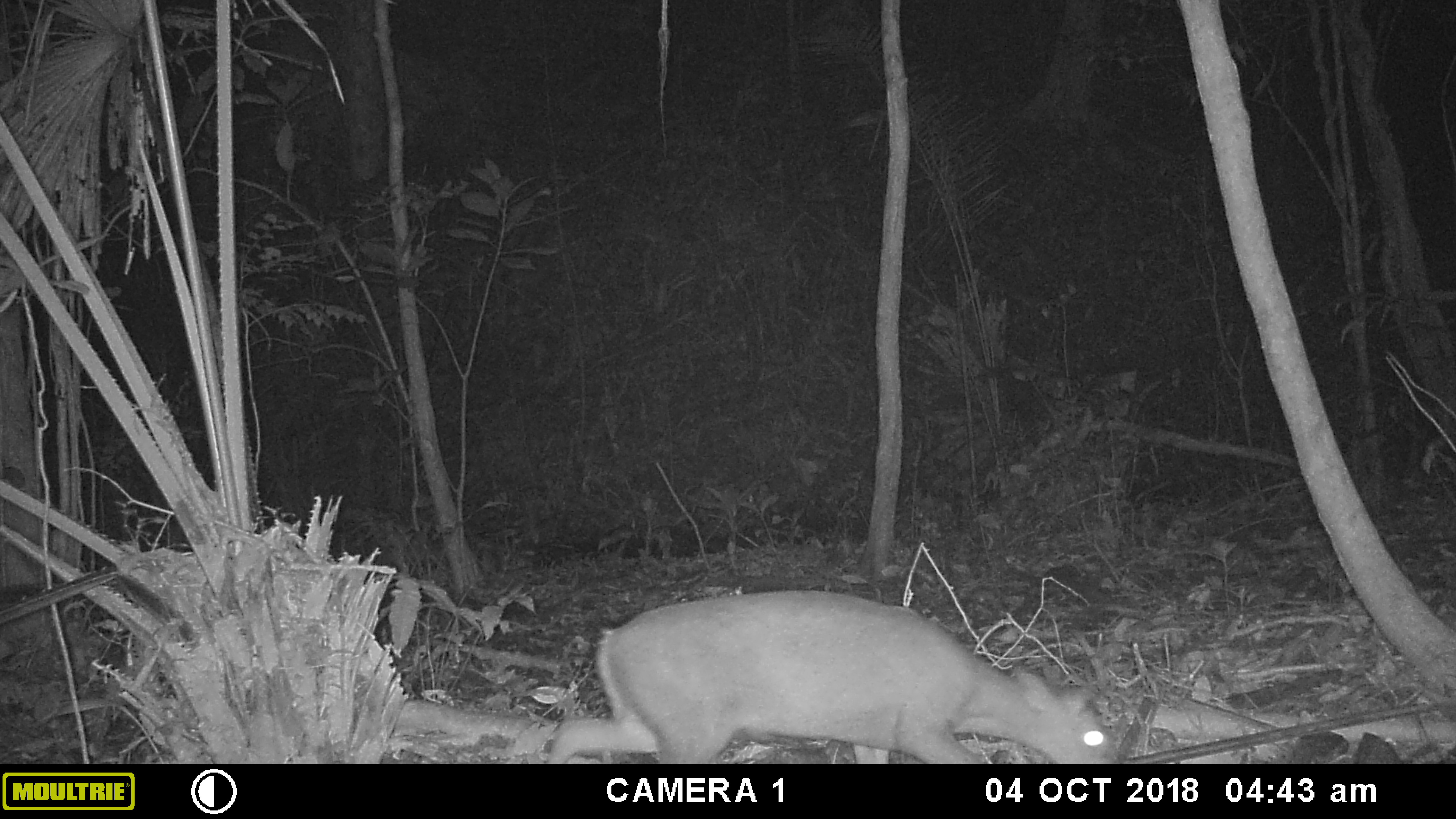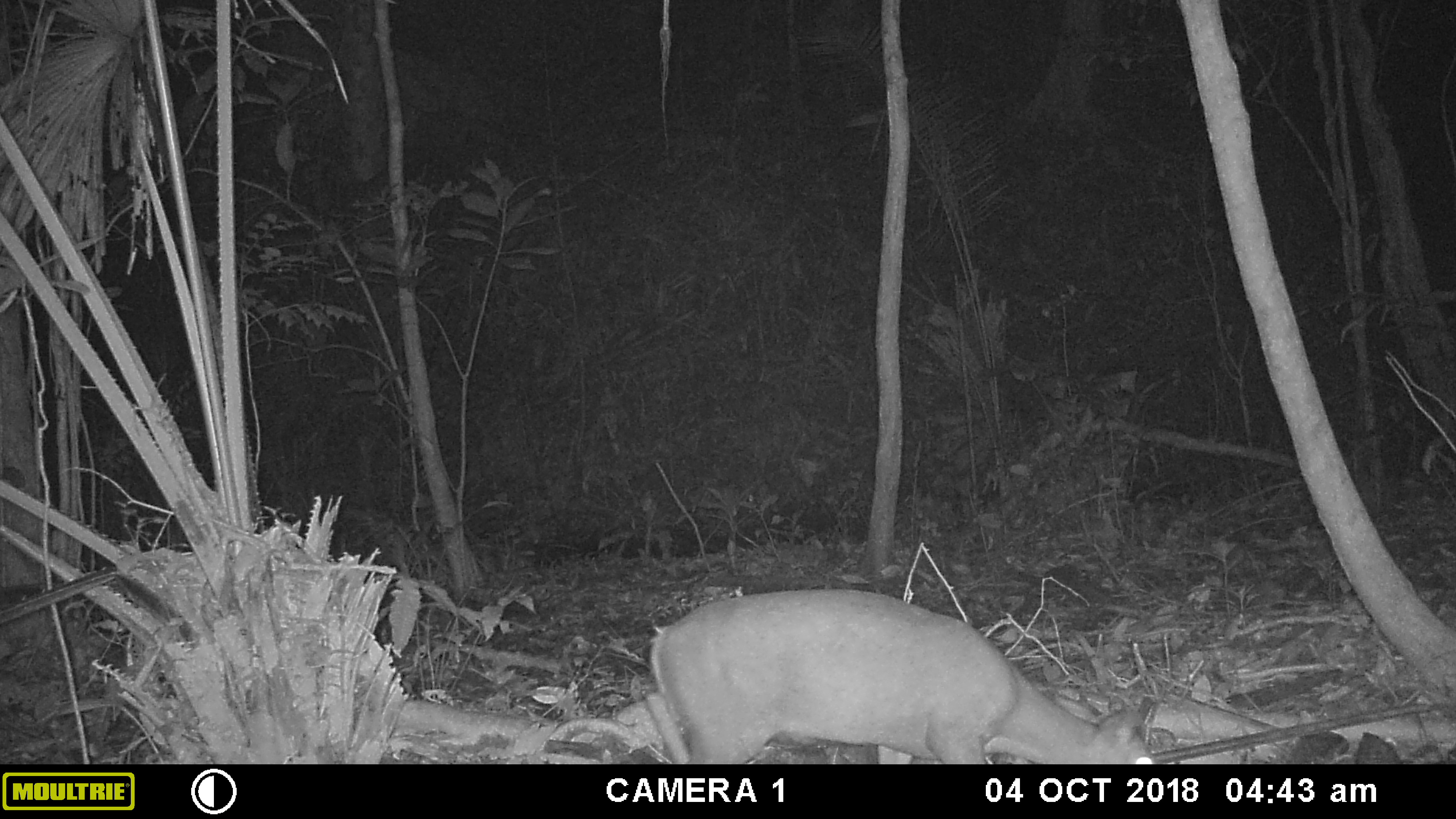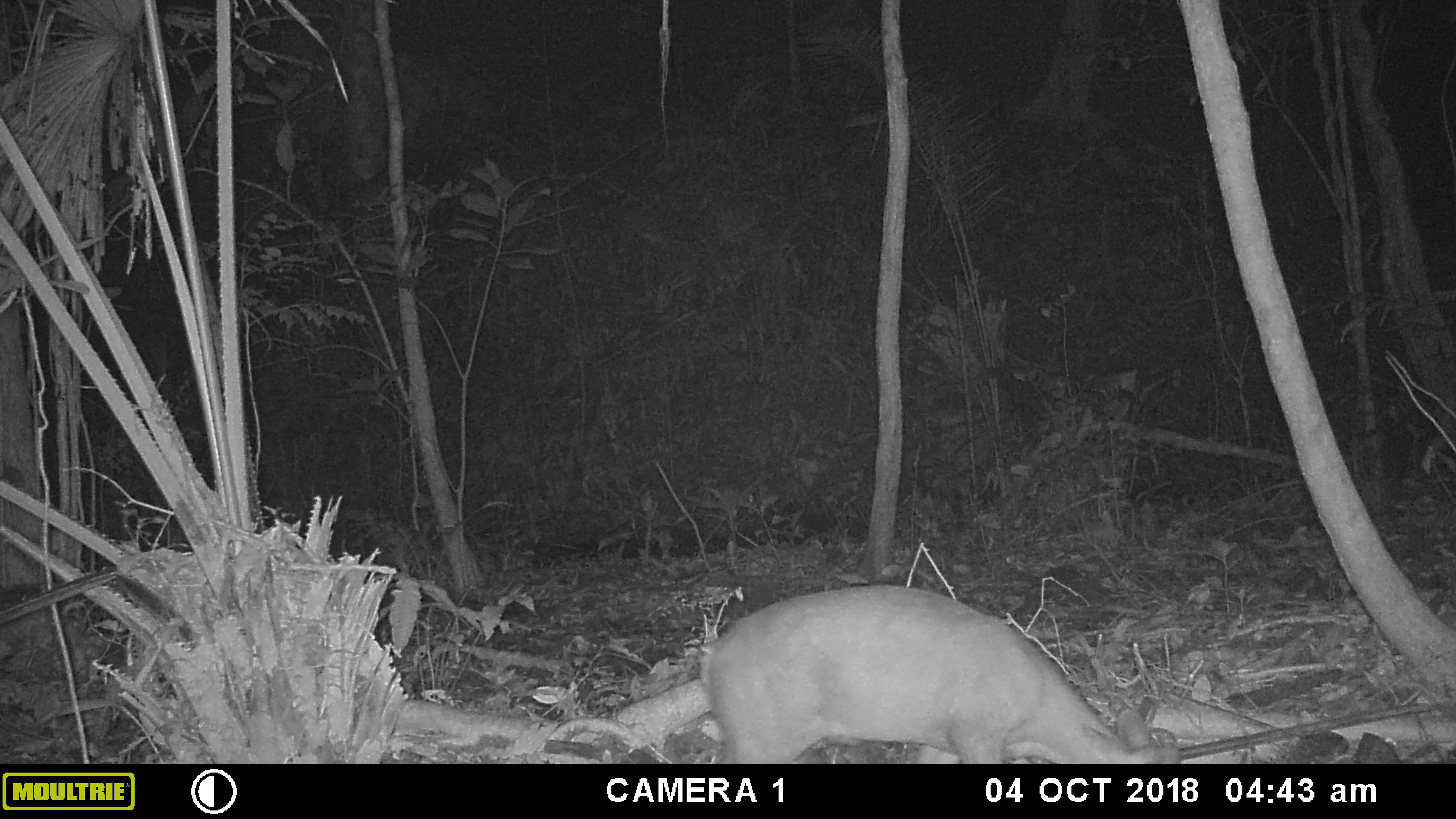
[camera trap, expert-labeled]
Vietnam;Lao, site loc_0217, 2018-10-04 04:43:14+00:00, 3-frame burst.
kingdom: Animalia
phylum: Chordata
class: Mammalia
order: Artiodactyla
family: Cervidae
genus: Muntiacus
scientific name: Muntiacus rooseveltorum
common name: roosevelt's muntjac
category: roosevelts muntjac group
Roosevelts muntjac group (roosevelt's muntjac) (Muntiacus rooseveltorum). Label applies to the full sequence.